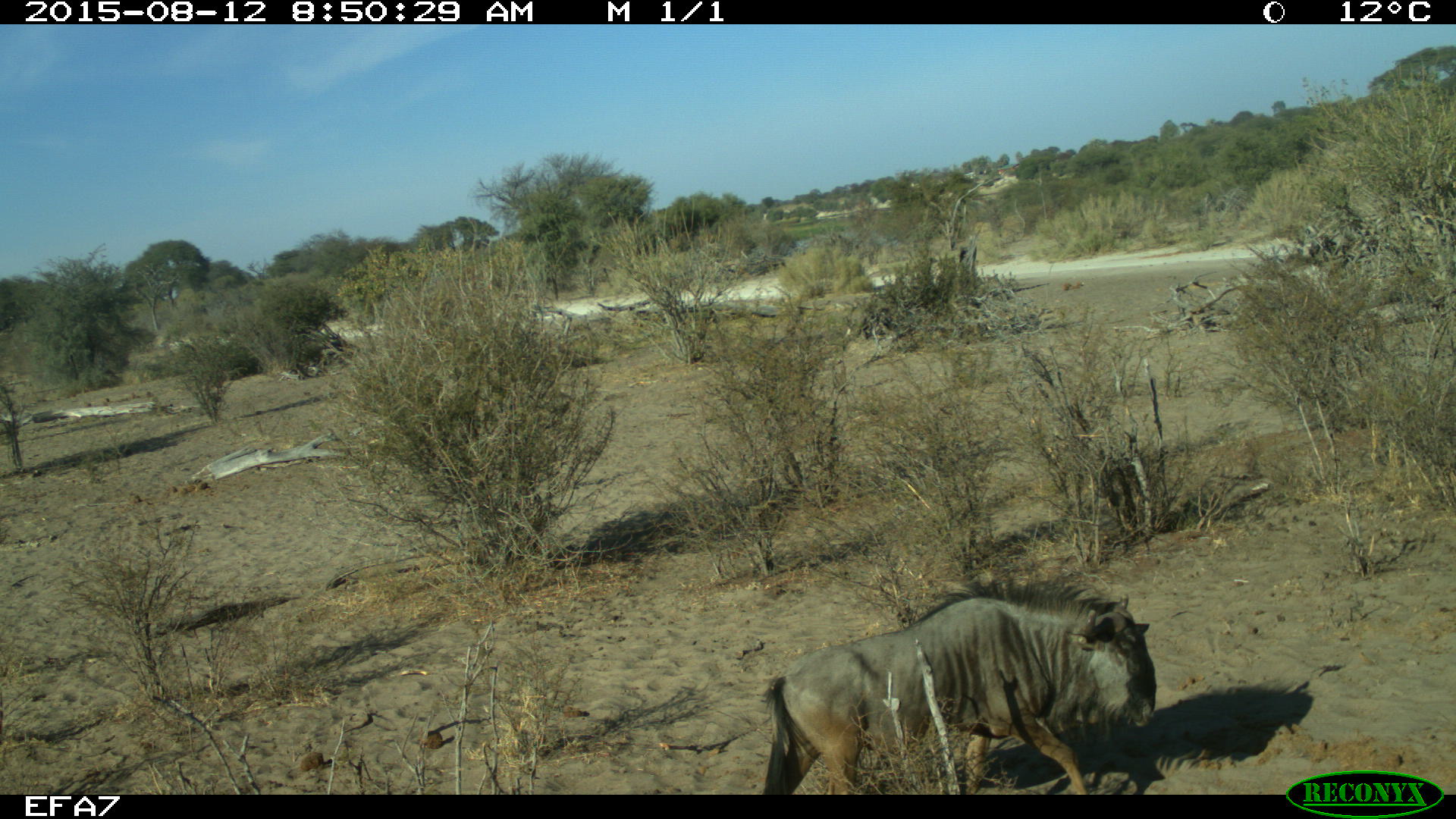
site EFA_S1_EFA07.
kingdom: Animalia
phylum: Chordata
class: Mammalia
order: Artiodactyla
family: Bovidae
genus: Connochaetes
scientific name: Connochaetes taurinus taurinus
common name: blue wildebeest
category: wildebeestblue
Wildebeestblue (blue wildebeest) (Connochaetes taurinus taurinus), count 1. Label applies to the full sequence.